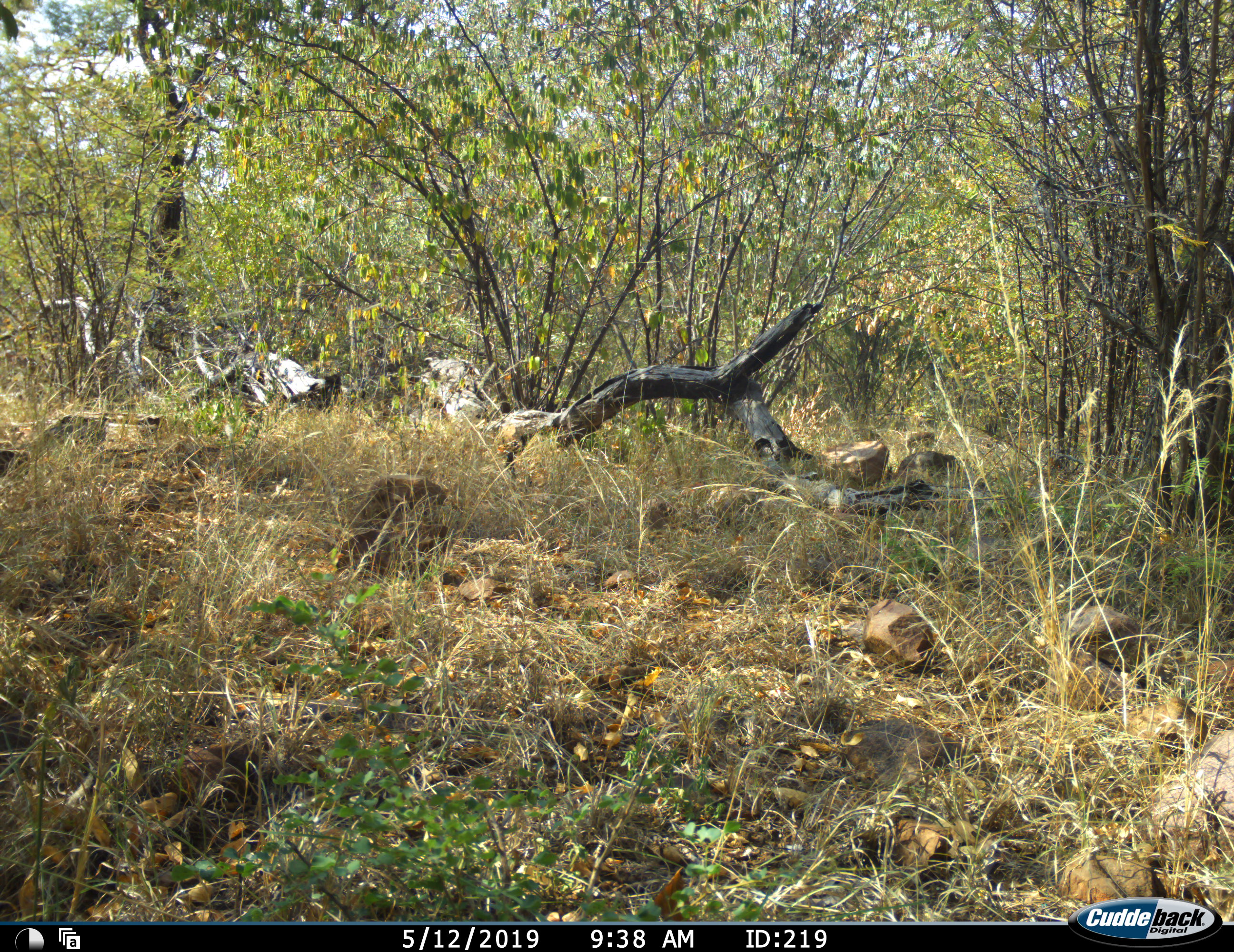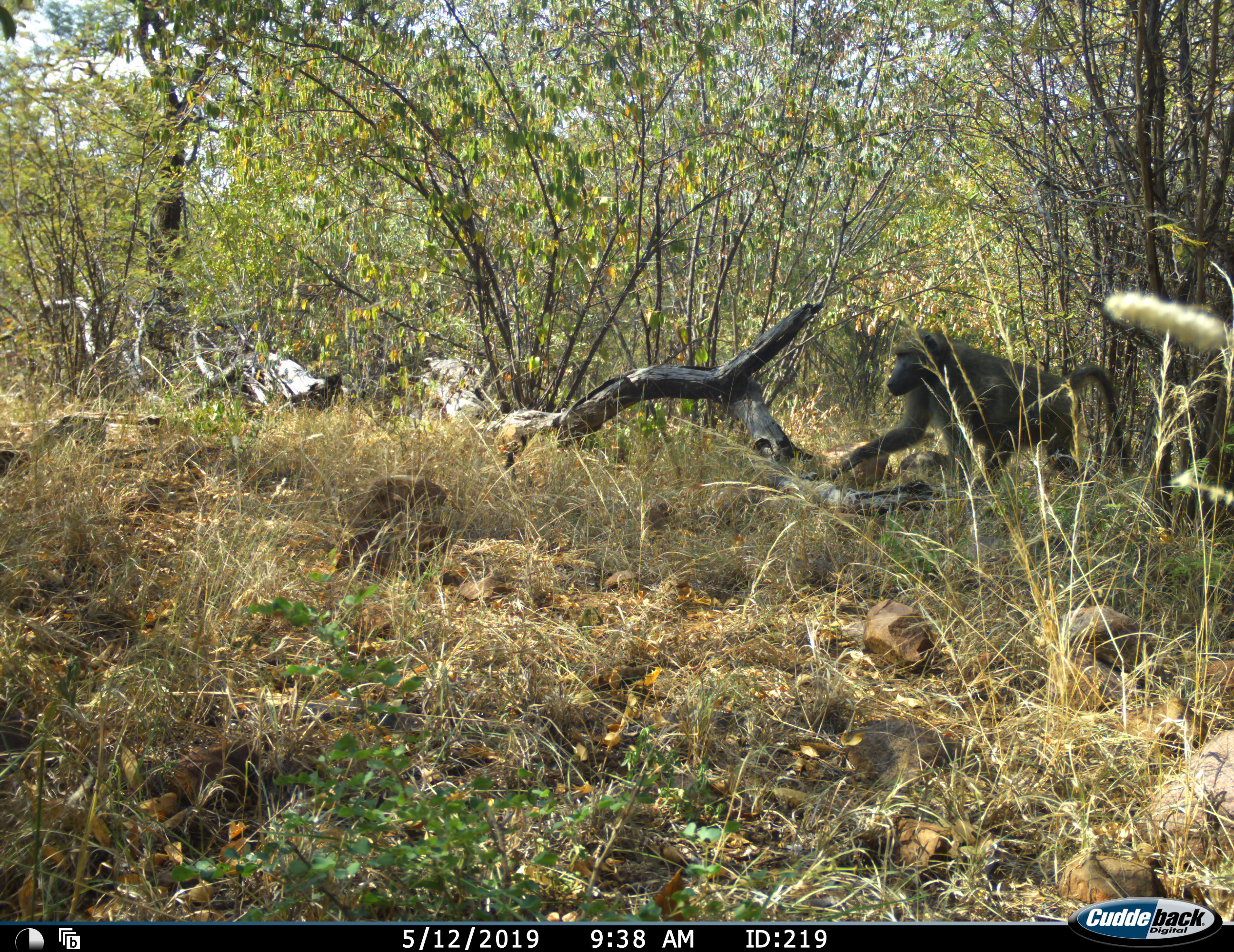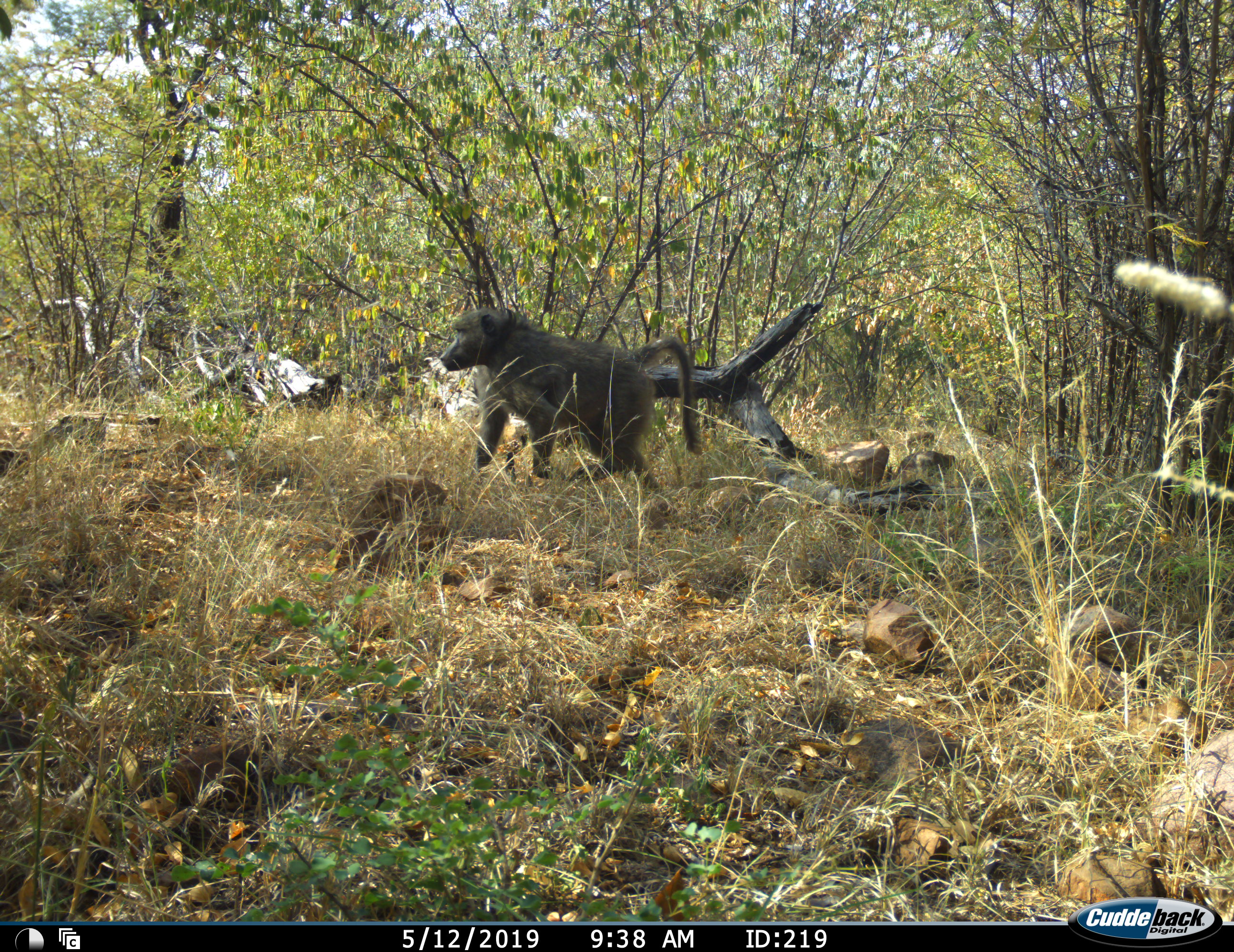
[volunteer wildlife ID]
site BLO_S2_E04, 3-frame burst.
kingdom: Animalia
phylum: Chordata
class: Mammalia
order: Primates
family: Cercopithecidae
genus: Papio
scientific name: Papio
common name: baboon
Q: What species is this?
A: Baboon (Papio).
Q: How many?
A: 1.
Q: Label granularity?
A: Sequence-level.